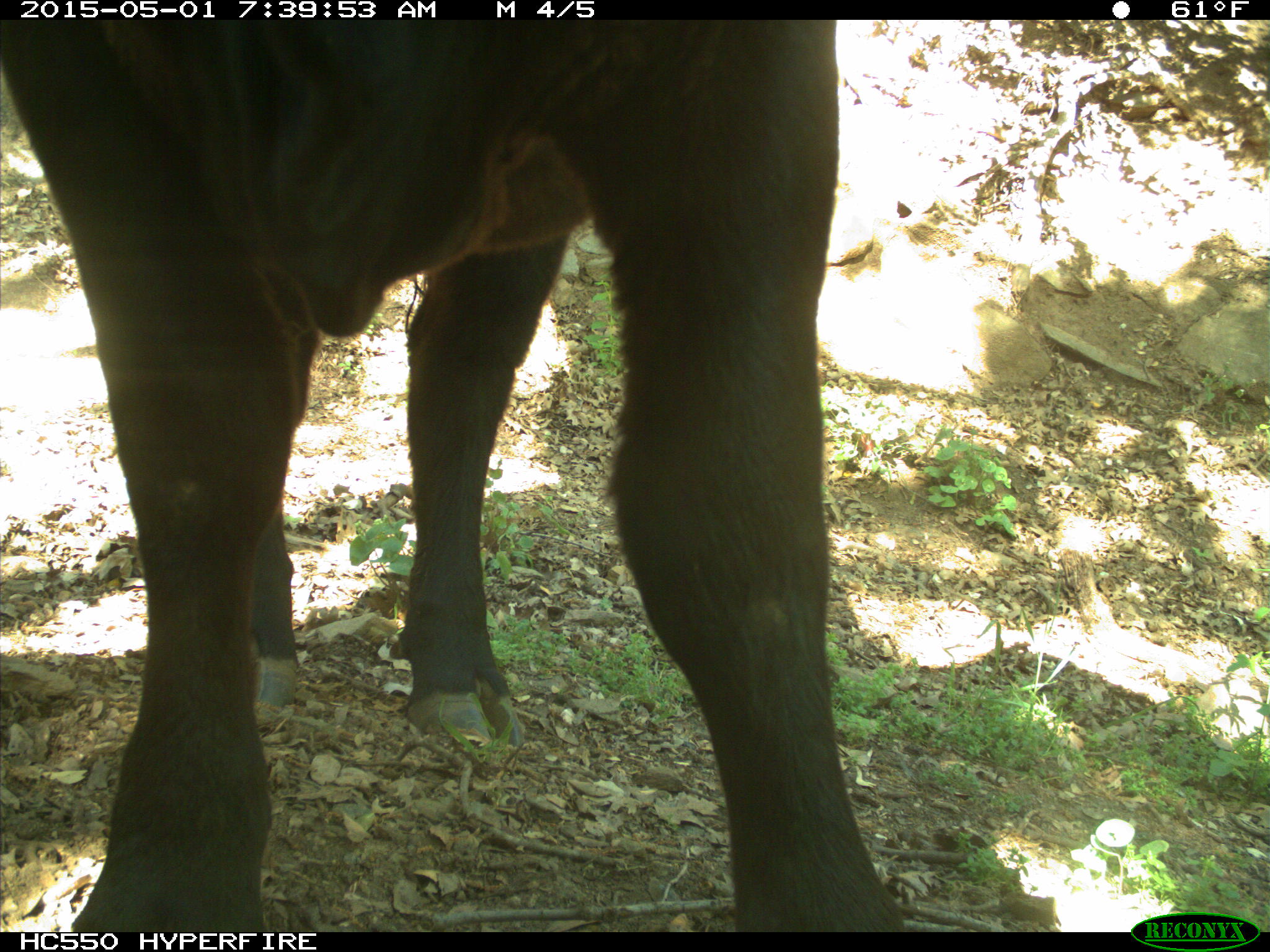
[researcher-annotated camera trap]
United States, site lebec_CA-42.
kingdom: Animalia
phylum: Chordata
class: Mammalia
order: Artiodactyla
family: Bovidae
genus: Bos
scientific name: Bos taurus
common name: domestic cow